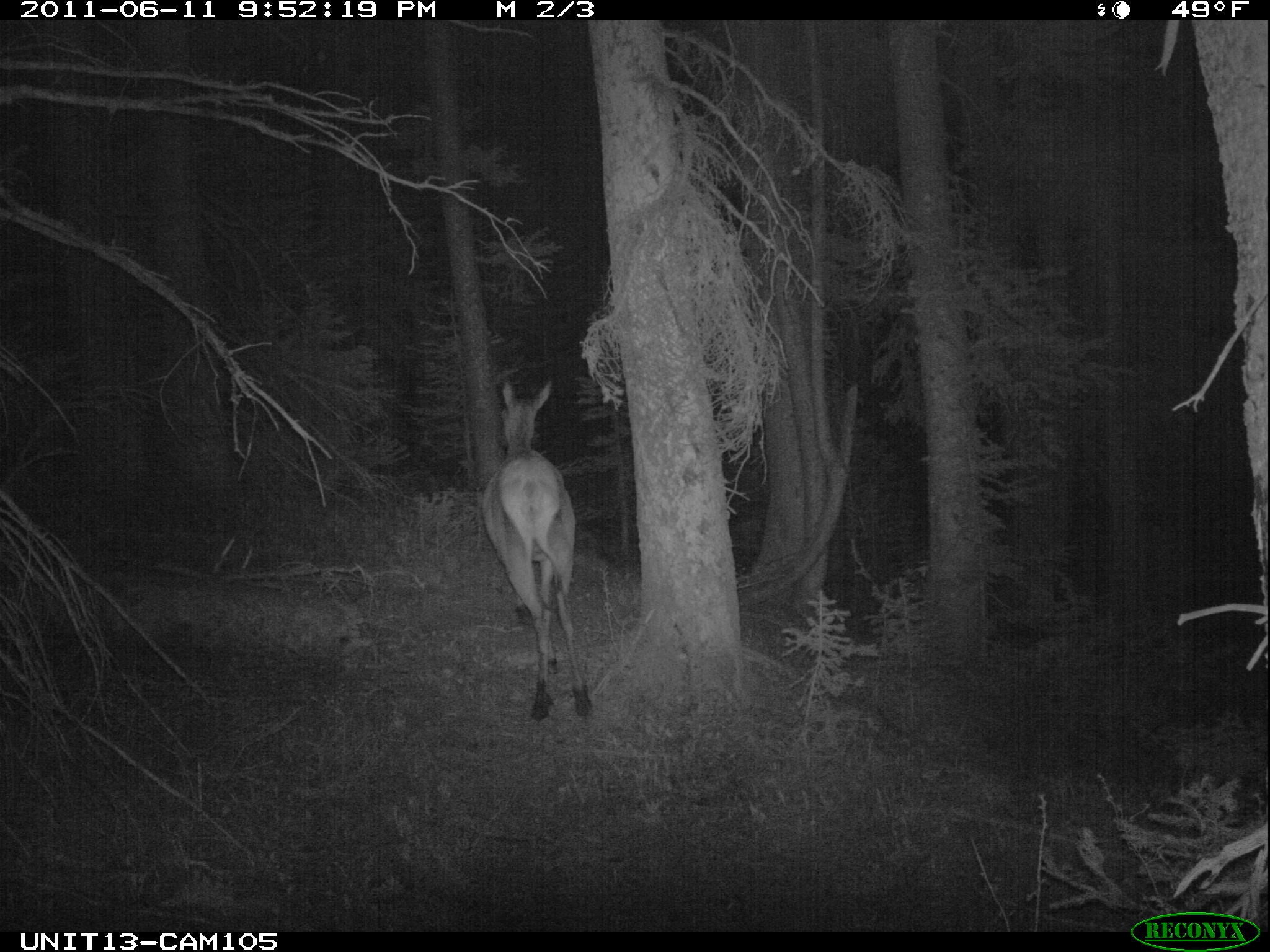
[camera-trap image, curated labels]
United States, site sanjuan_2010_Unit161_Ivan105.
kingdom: Animalia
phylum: Chordata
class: Mammalia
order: Artiodactyla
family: Cervidae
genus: Cervus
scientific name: Cervus elaphus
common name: red deer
Cervus elaphus (red deer).